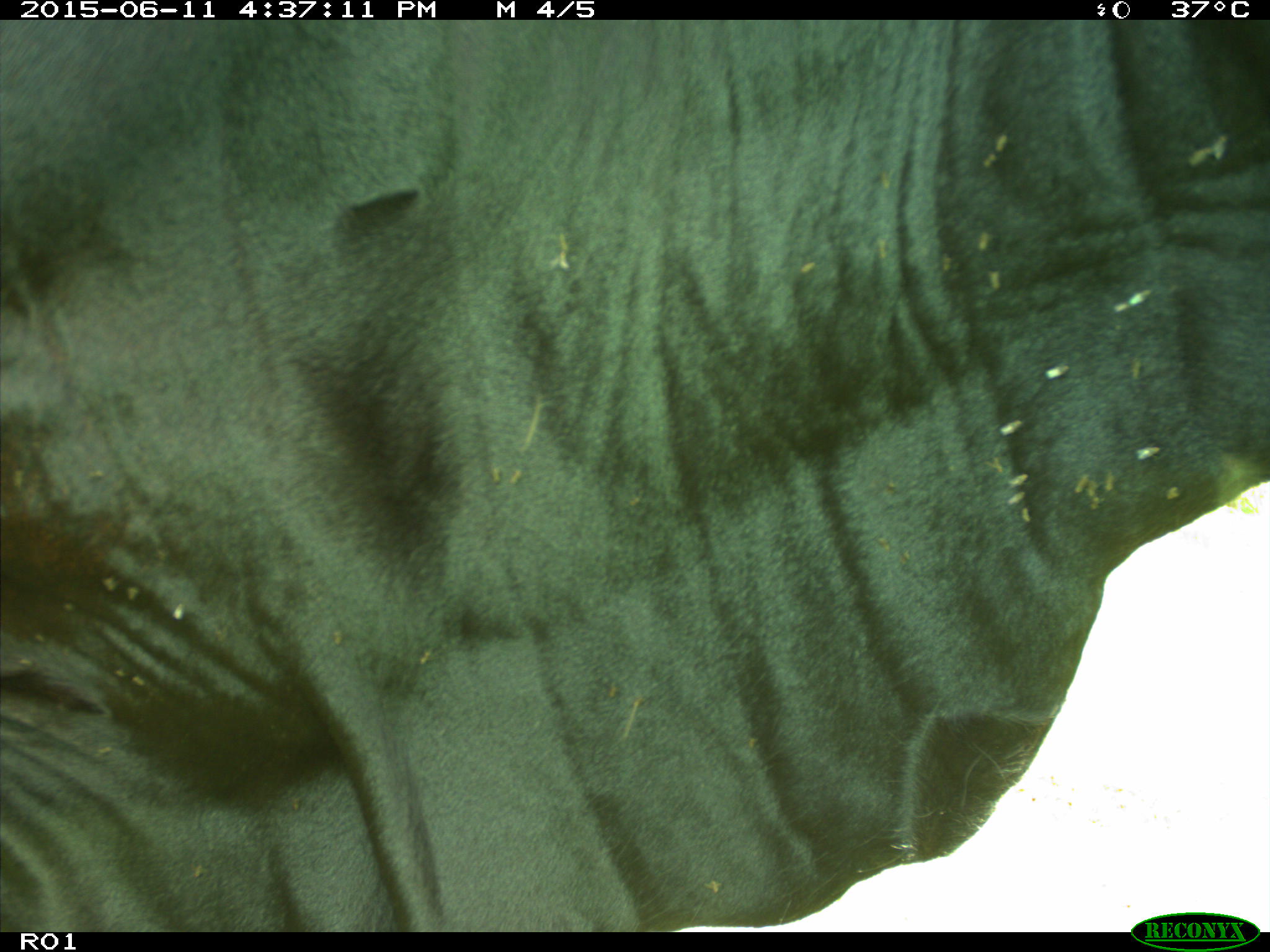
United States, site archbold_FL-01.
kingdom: Animalia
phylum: Chordata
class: Mammalia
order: Artiodactyla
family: Bovidae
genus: Bos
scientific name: Bos taurus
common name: domestic cow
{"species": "Bos taurus (domestic cow)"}